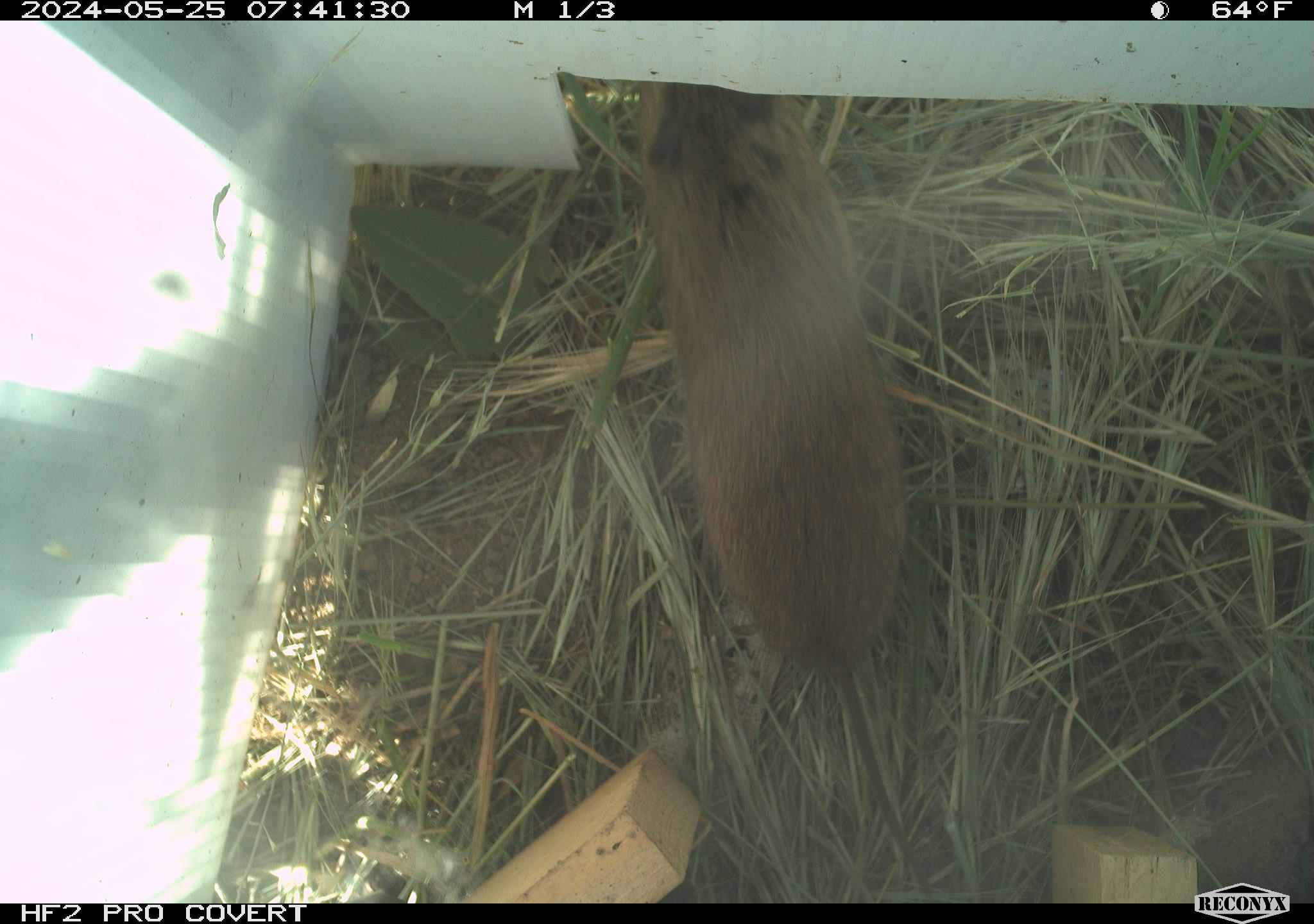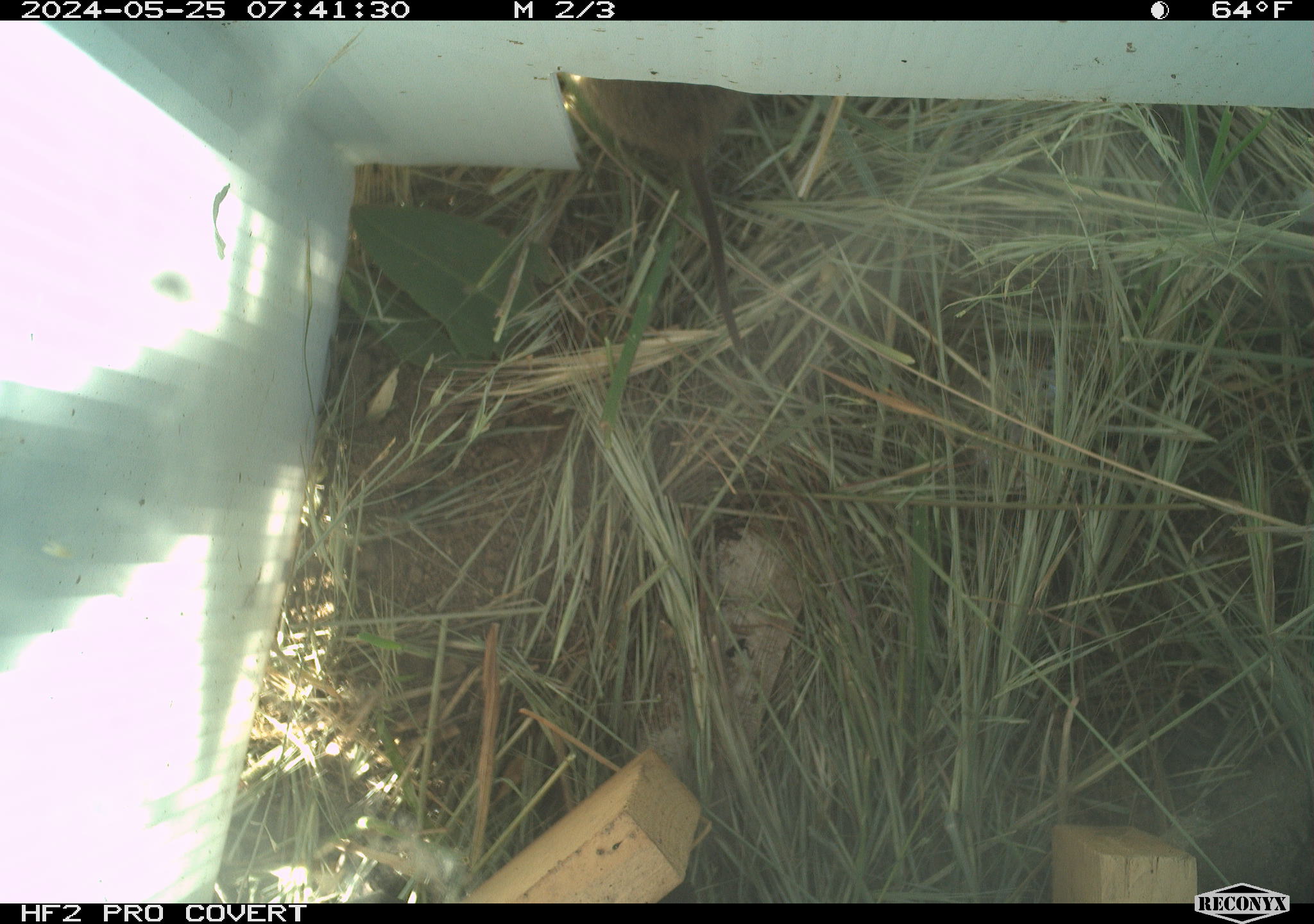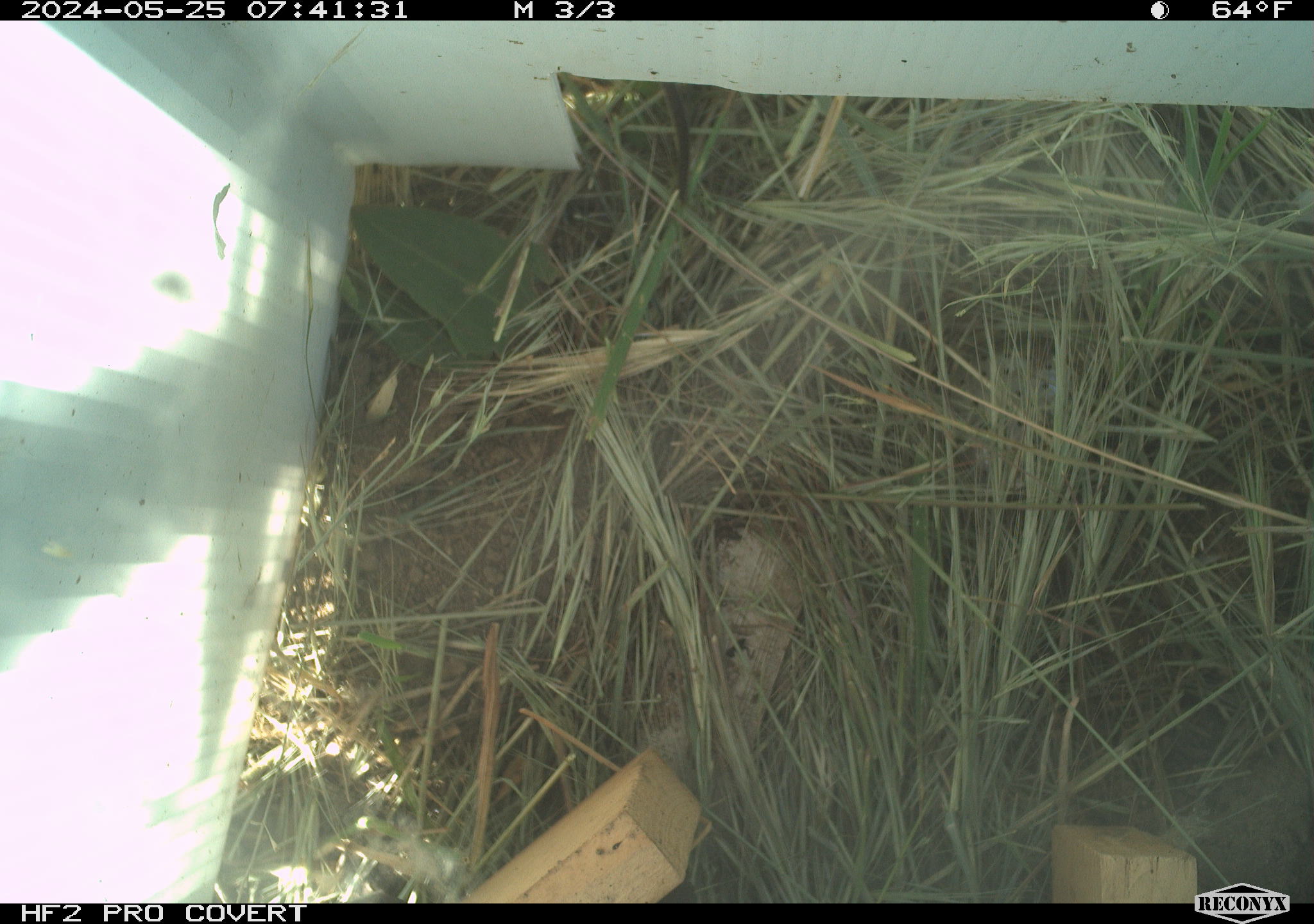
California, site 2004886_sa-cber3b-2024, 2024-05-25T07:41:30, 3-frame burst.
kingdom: Animalia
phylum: Chordata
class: Mammalia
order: Rodentia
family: Cricetidae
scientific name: Arvicolinae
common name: voles, lemmings, and muskrats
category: arvicolinae subfamily